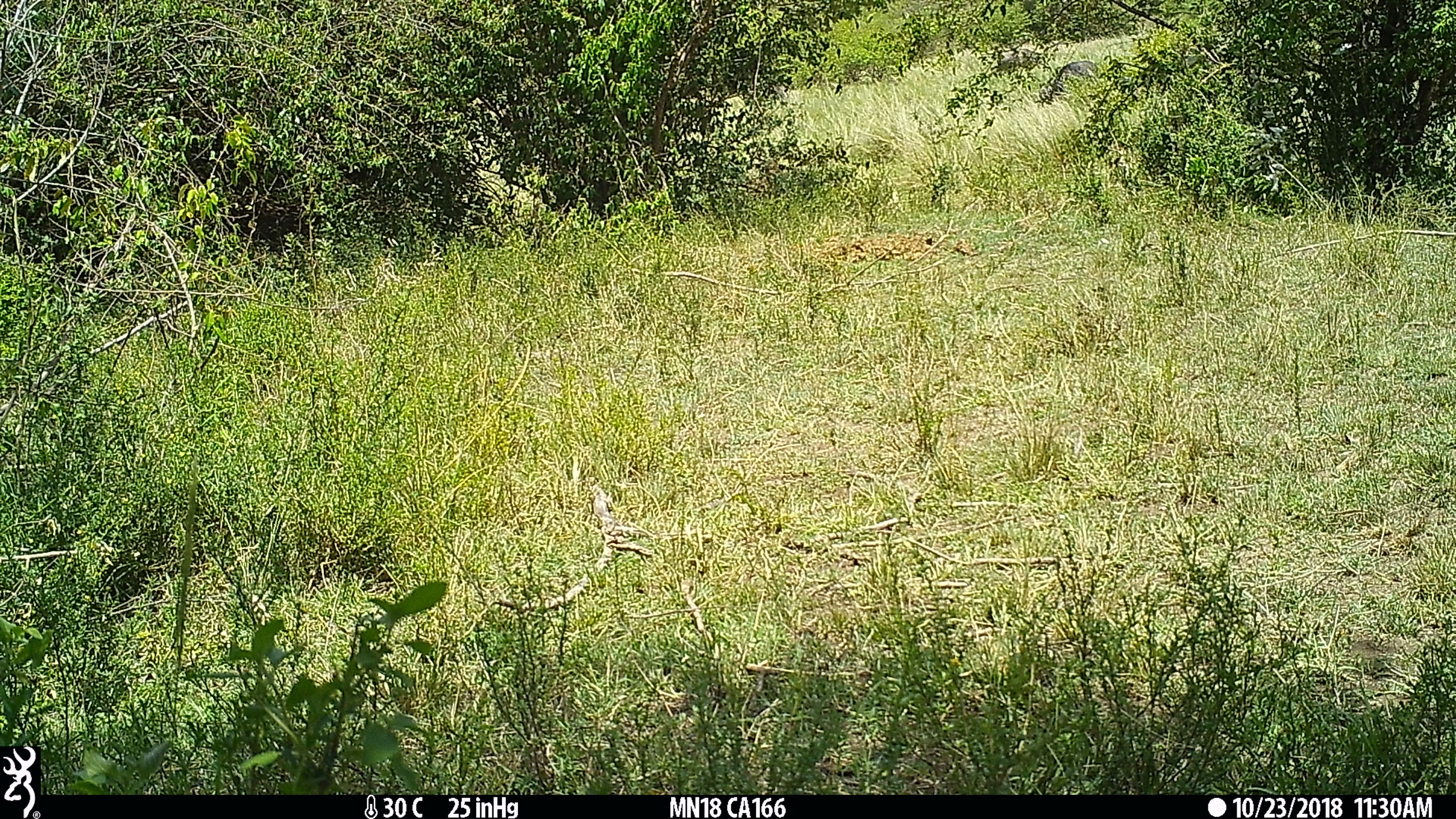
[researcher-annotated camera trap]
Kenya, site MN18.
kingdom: Animalia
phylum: Chordata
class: Mammalia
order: Artiodactyla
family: Bovidae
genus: Connochaetes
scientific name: Connochaetes taurinus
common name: blue wildebeest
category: wildebeest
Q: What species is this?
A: Wildebeest (blue wildebeest) (Connochaetes taurinus).